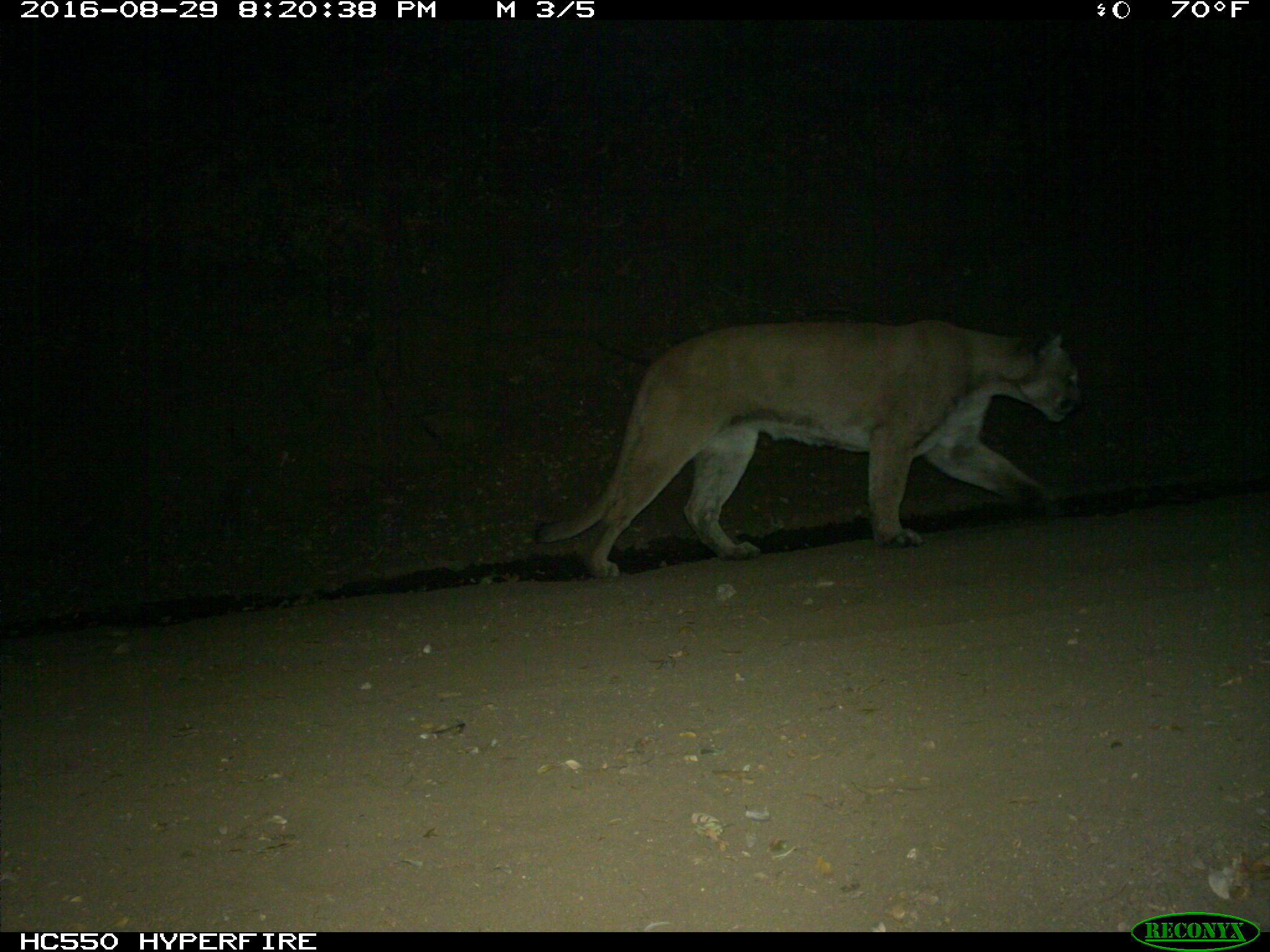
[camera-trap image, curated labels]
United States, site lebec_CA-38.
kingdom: Animalia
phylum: Chordata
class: Mammalia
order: Carnivora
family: Felidae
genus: Puma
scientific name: Puma concolor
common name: mountain lion